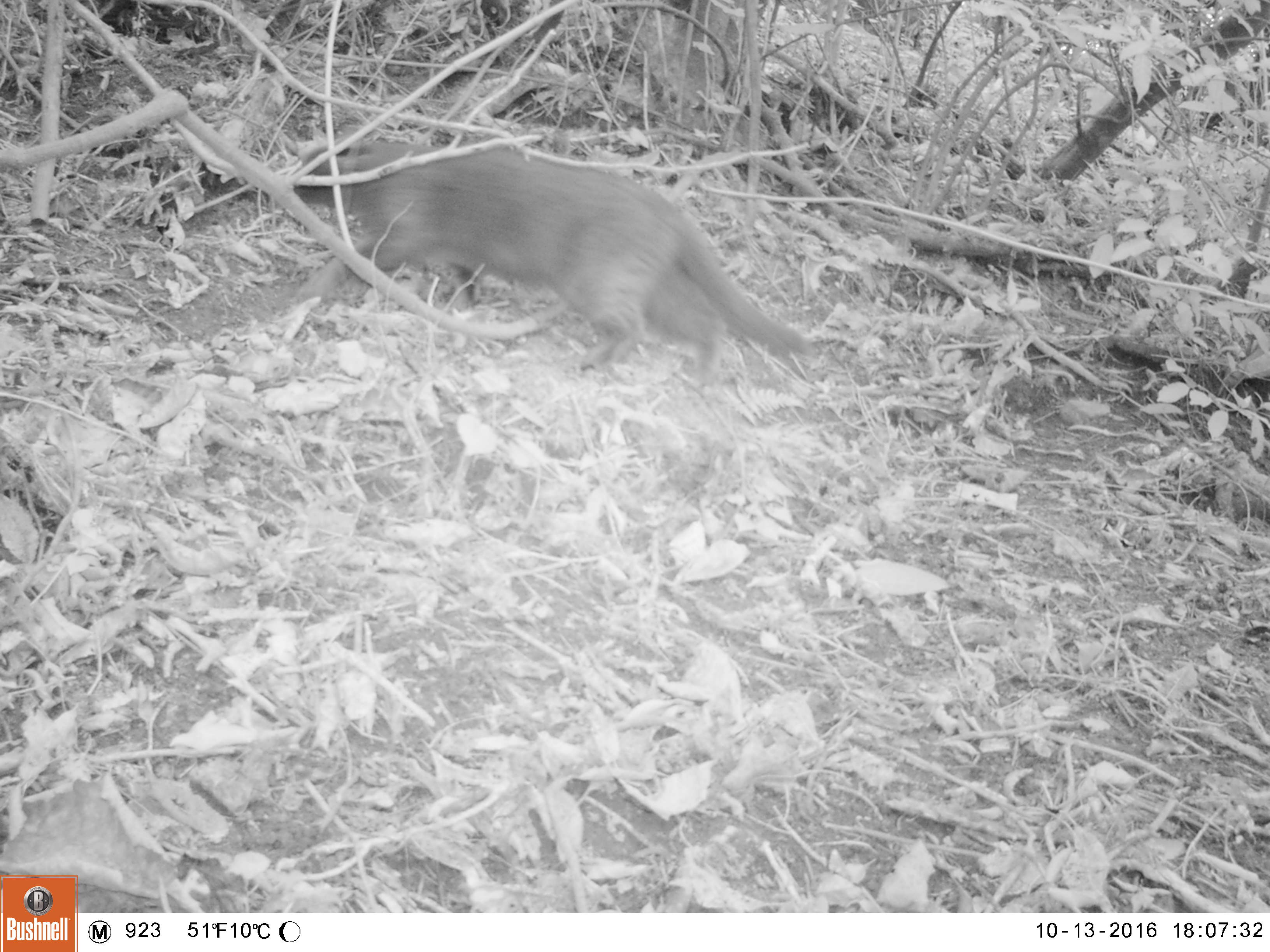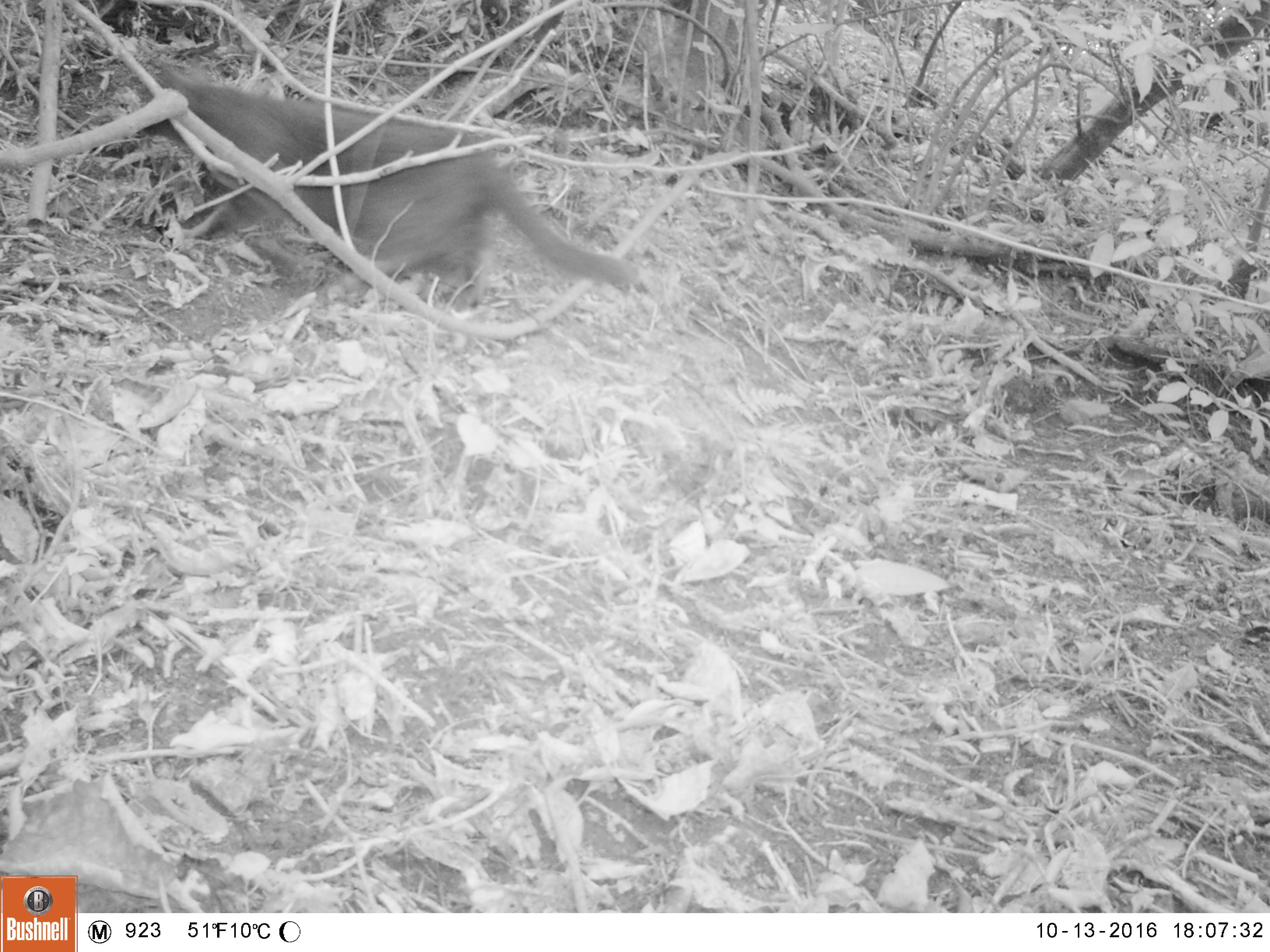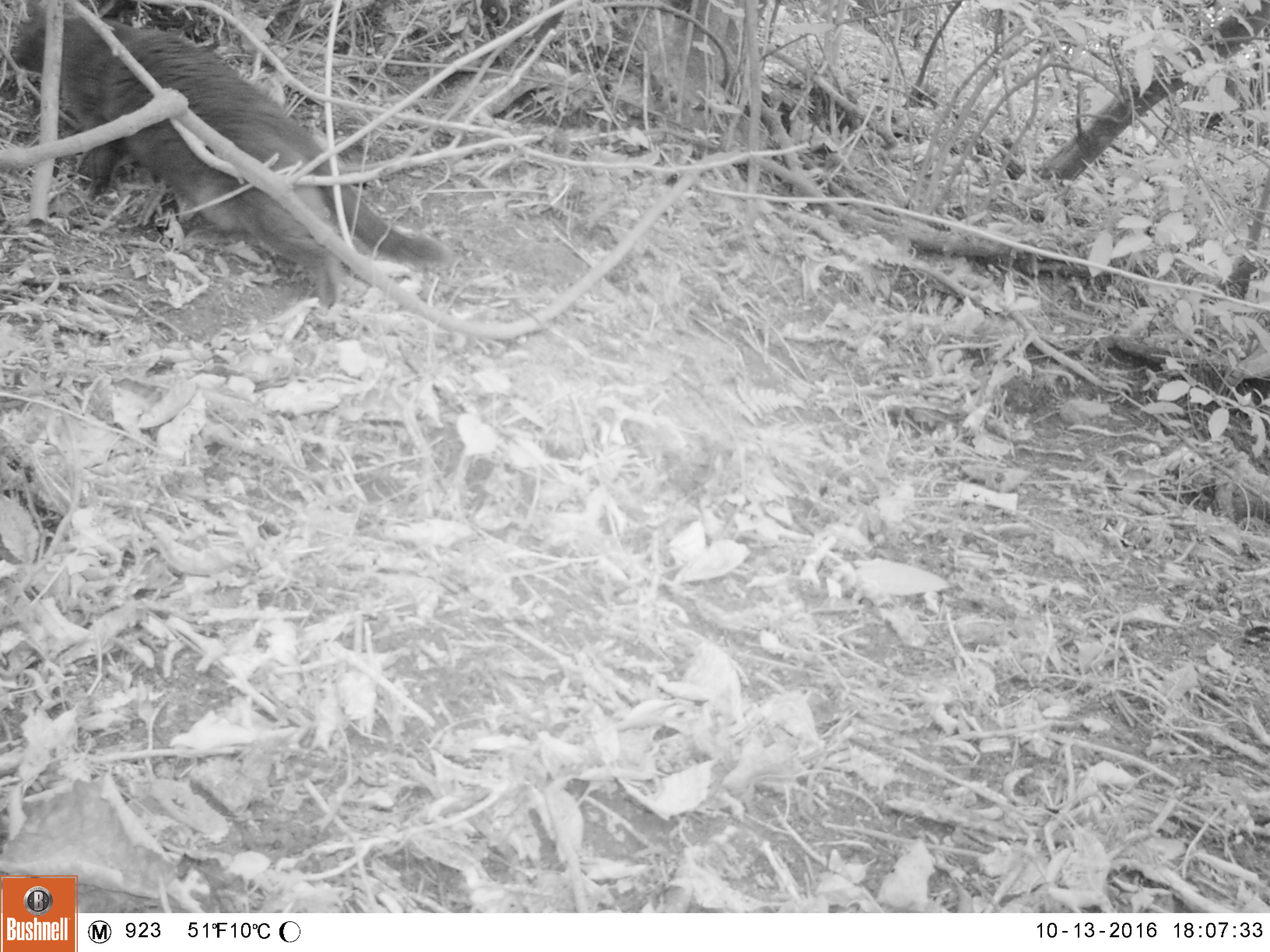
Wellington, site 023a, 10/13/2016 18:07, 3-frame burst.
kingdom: Animalia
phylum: Chordata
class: Mammalia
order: Carnivora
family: Felidae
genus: Felis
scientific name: Felis catus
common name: cat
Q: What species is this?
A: Cat (Felis catus).